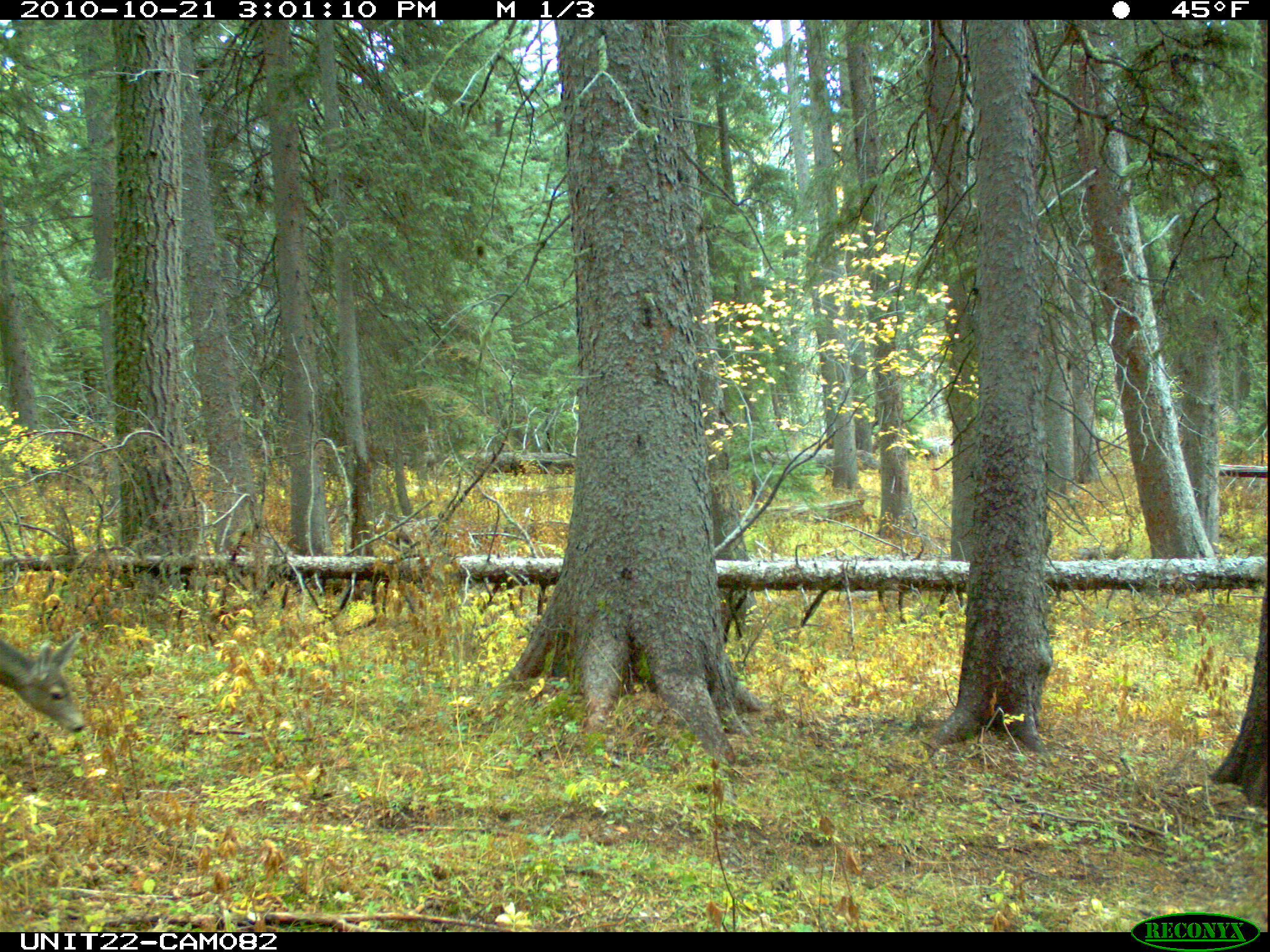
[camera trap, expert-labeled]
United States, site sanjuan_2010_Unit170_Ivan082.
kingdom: Animalia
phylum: Chordata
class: Mammalia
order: Artiodactyla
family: Cervidae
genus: Odocoileus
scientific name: Odocoileus hemionus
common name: mule deer